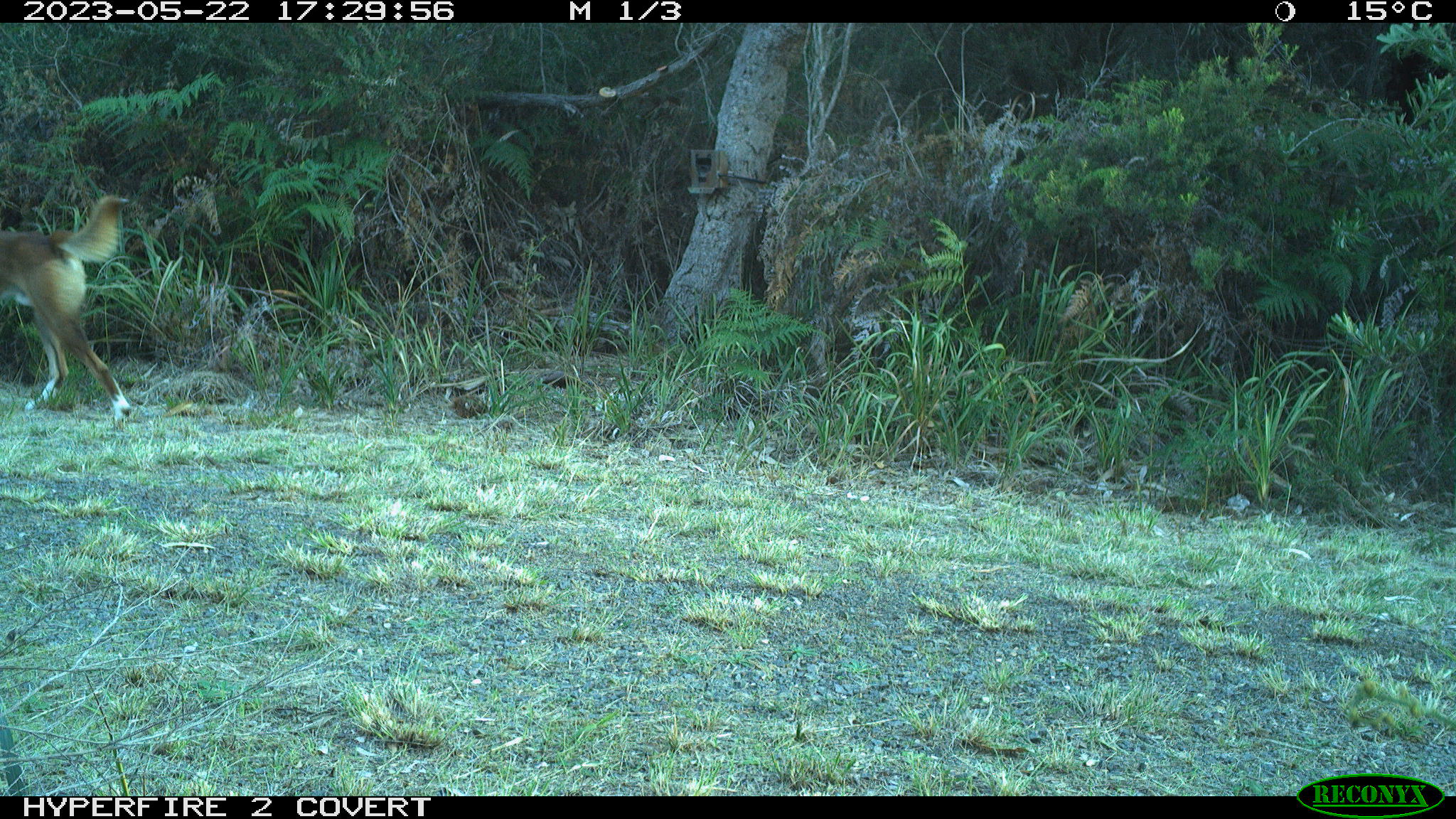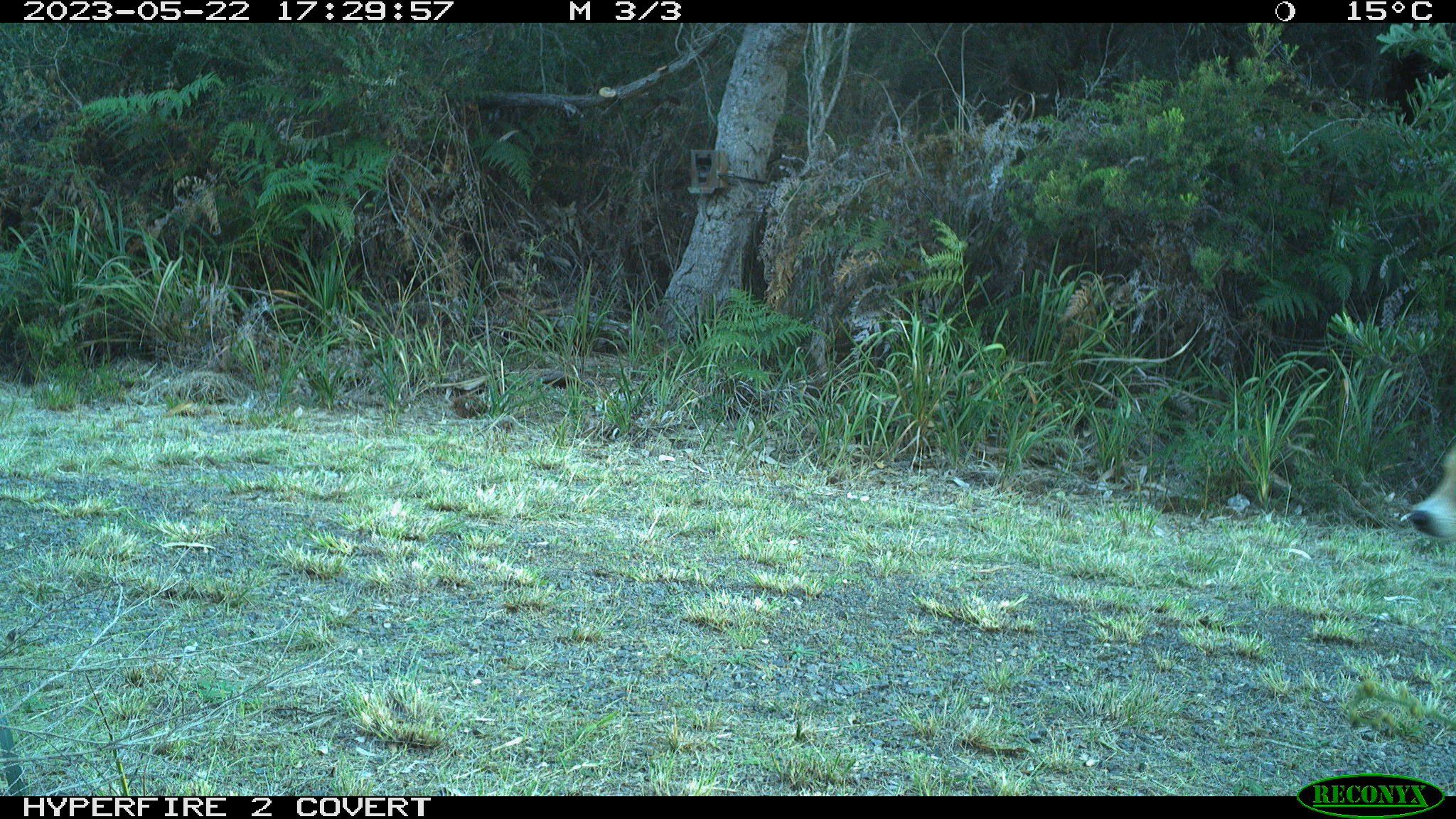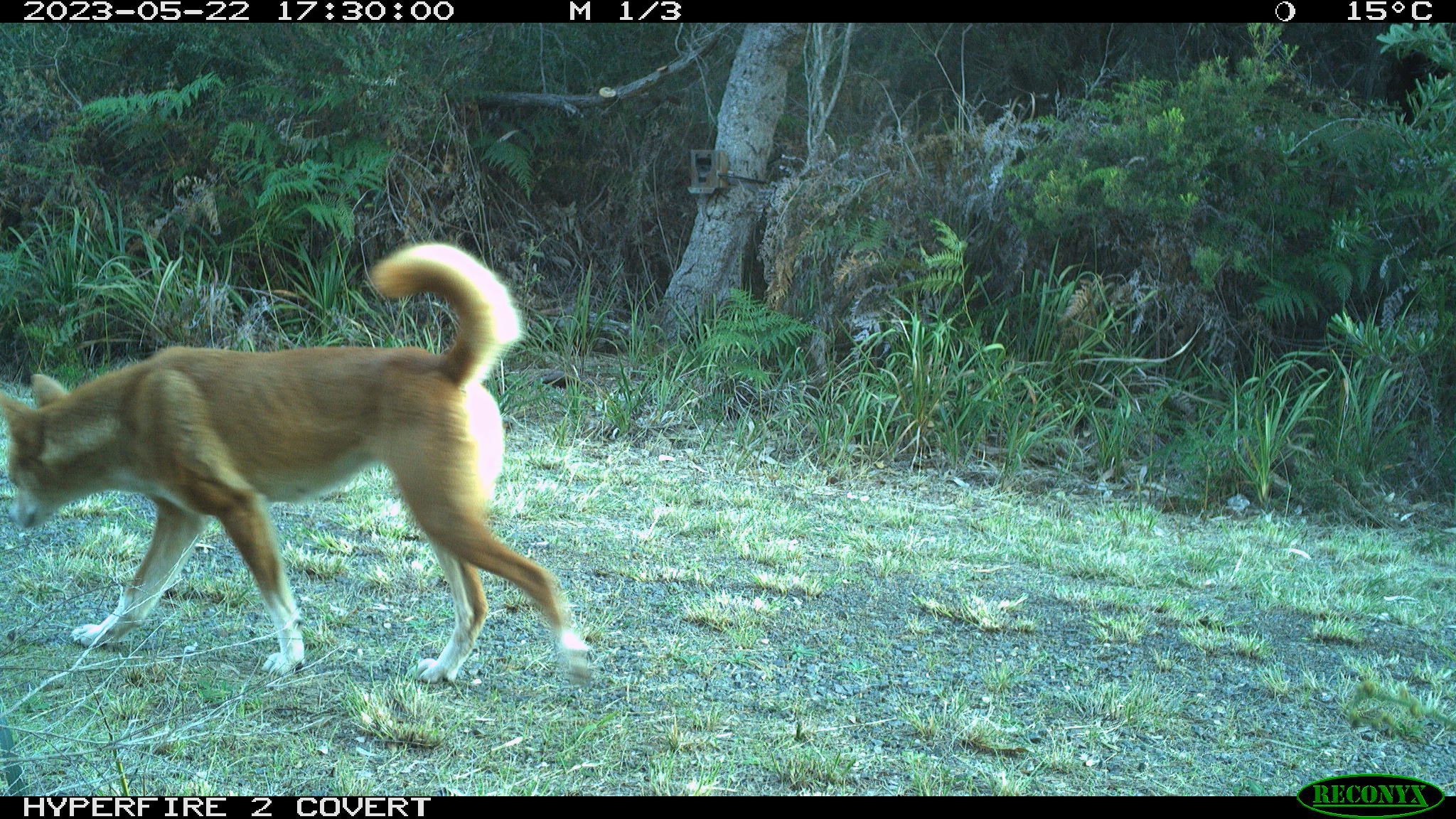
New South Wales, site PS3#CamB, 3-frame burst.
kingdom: Animalia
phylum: Chordata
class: Mammalia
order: Carnivora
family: Canidae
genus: Canis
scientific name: Canis familiaris dingo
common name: dingo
Dingo (Canis familiaris dingo).